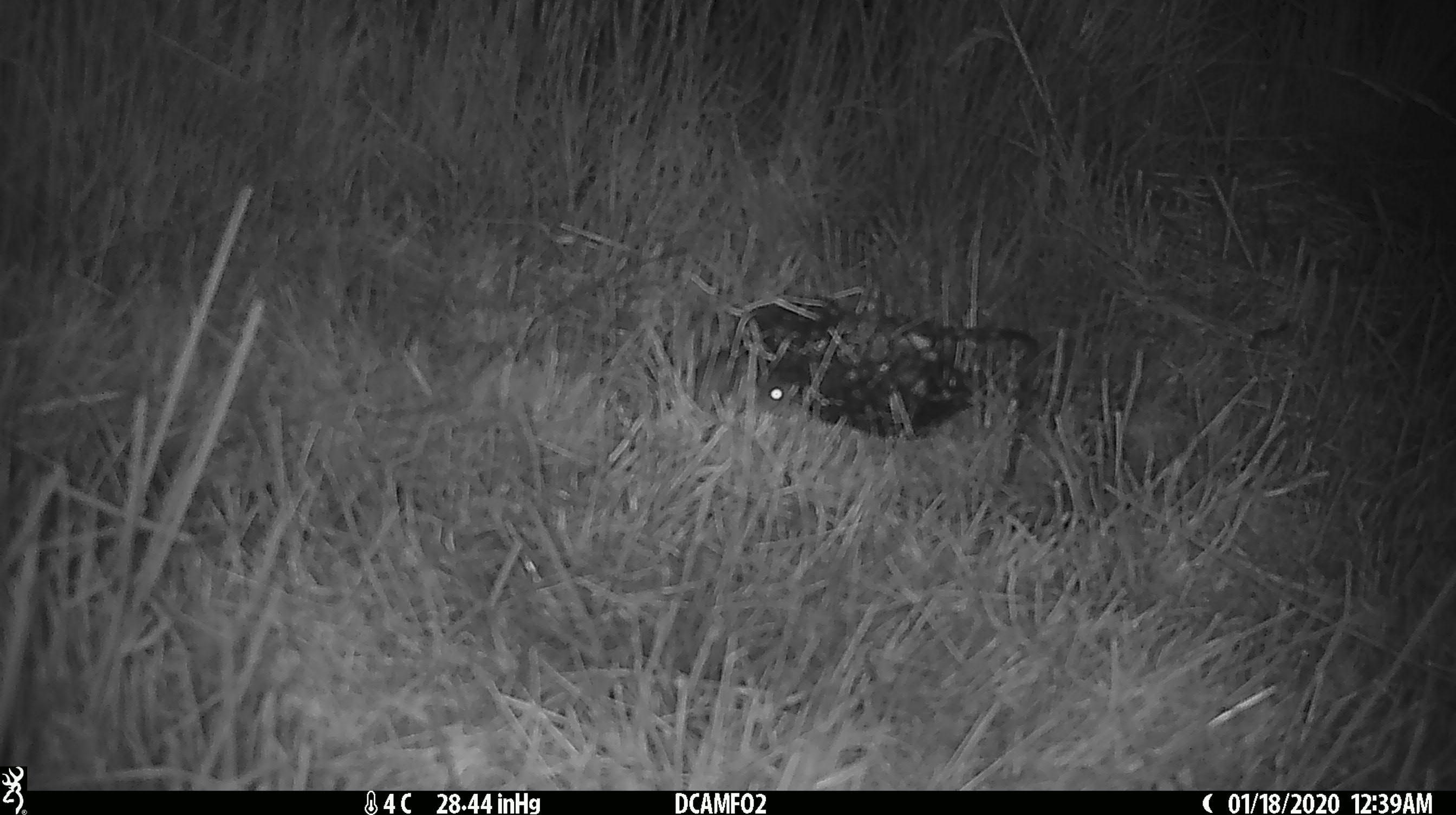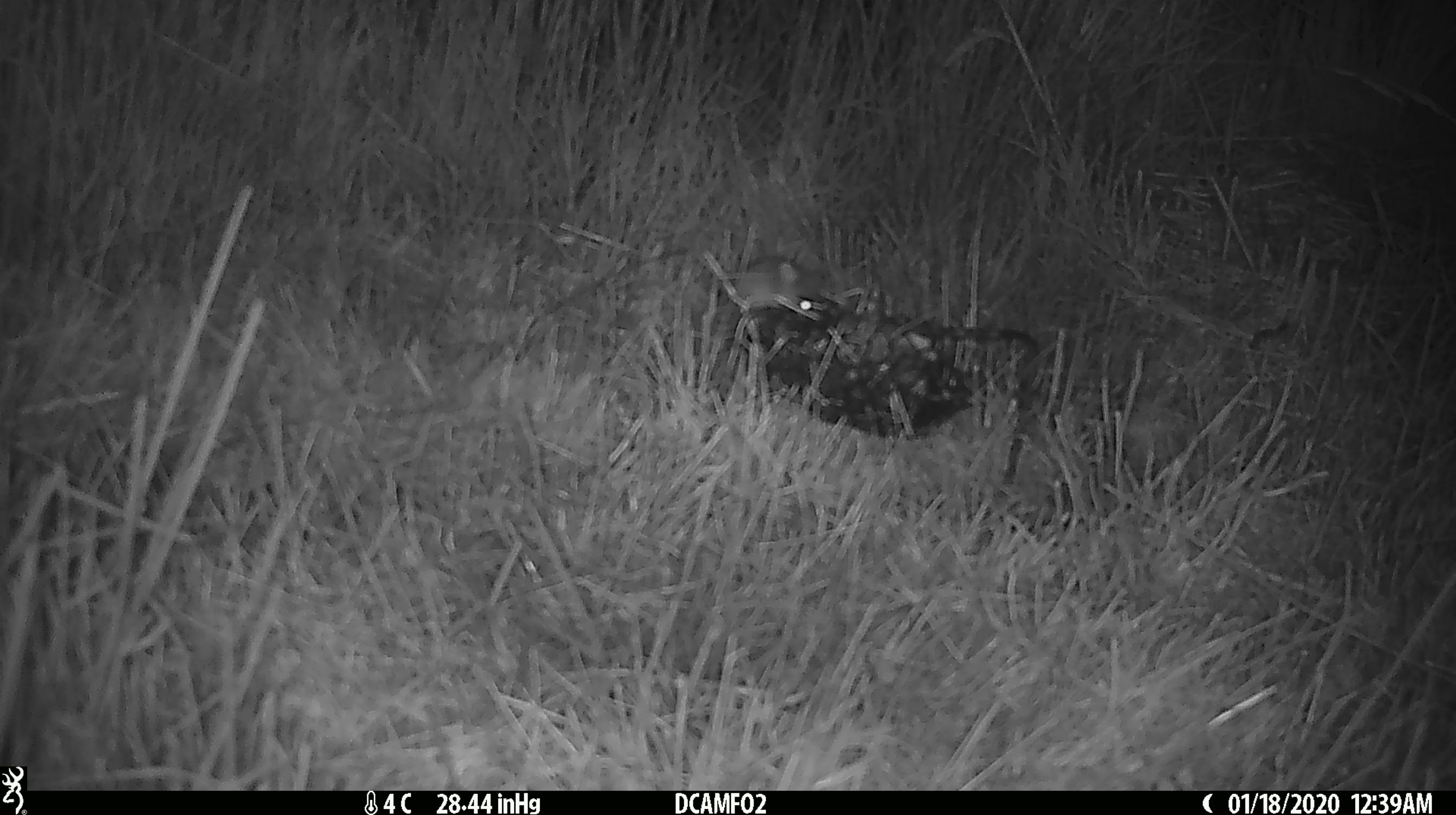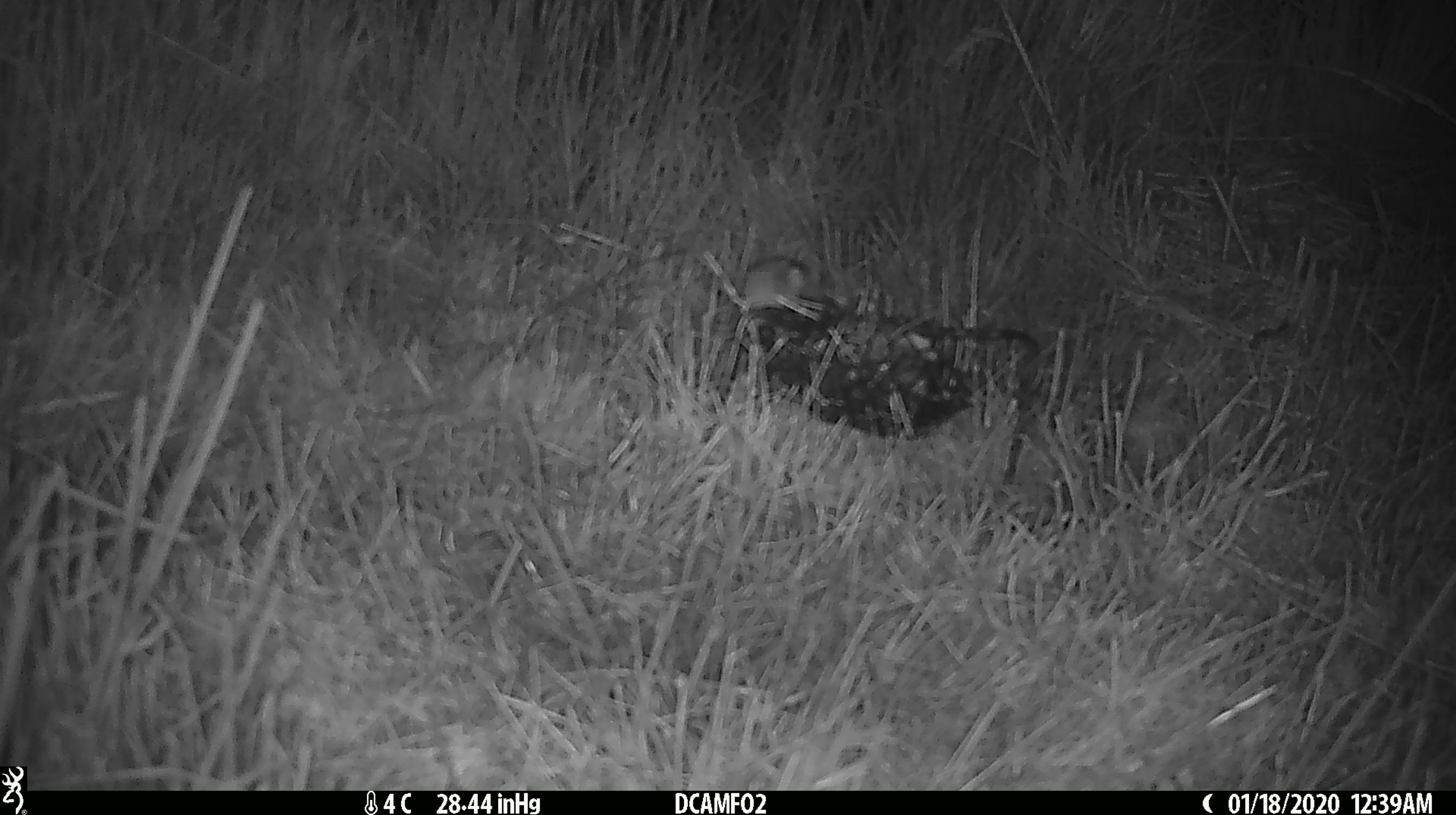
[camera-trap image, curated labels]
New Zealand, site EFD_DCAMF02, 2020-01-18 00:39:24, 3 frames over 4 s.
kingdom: Animalia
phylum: Chordata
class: Mammalia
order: Rodentia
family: Muridae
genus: Mus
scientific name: Mus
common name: mouse